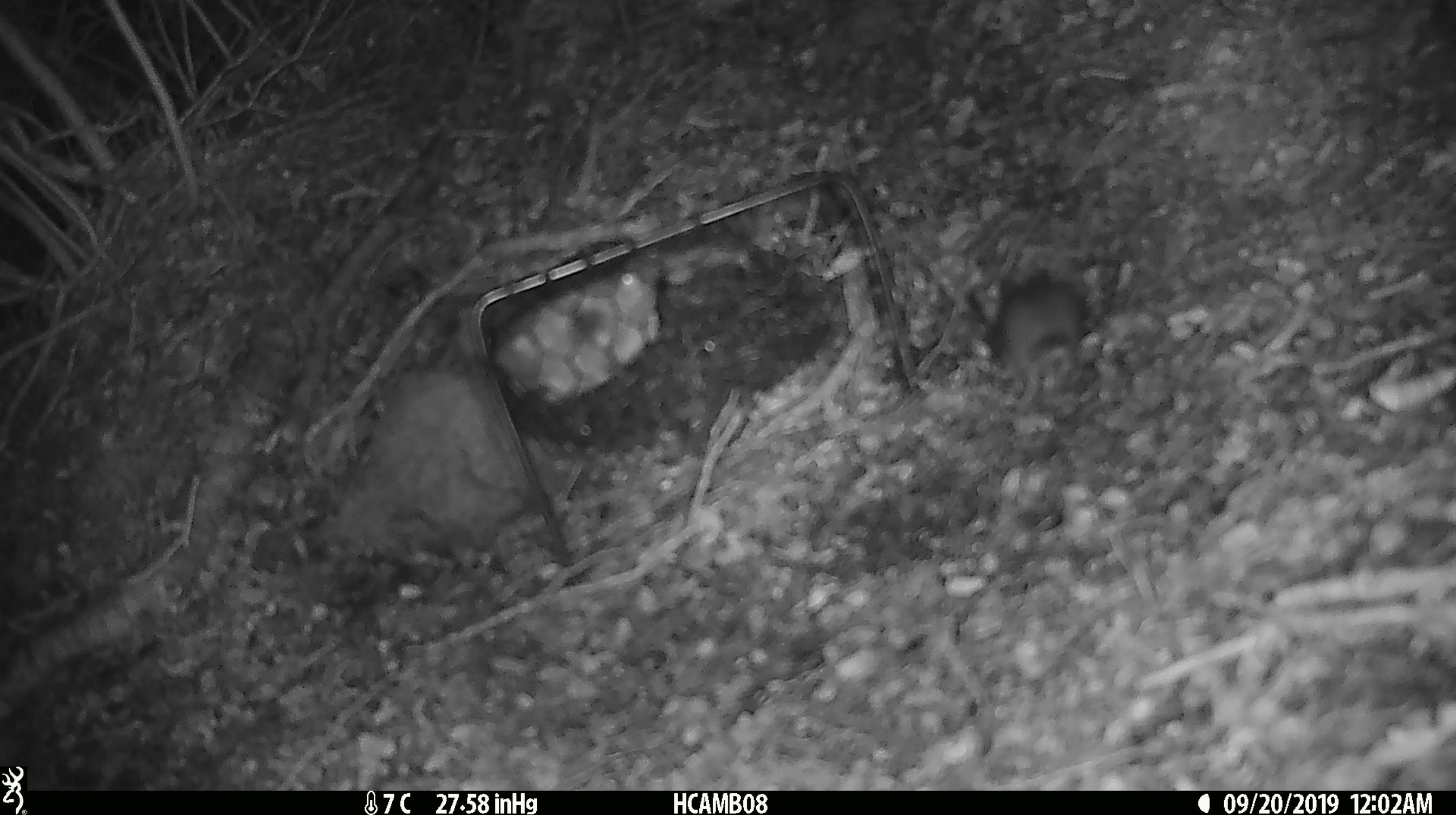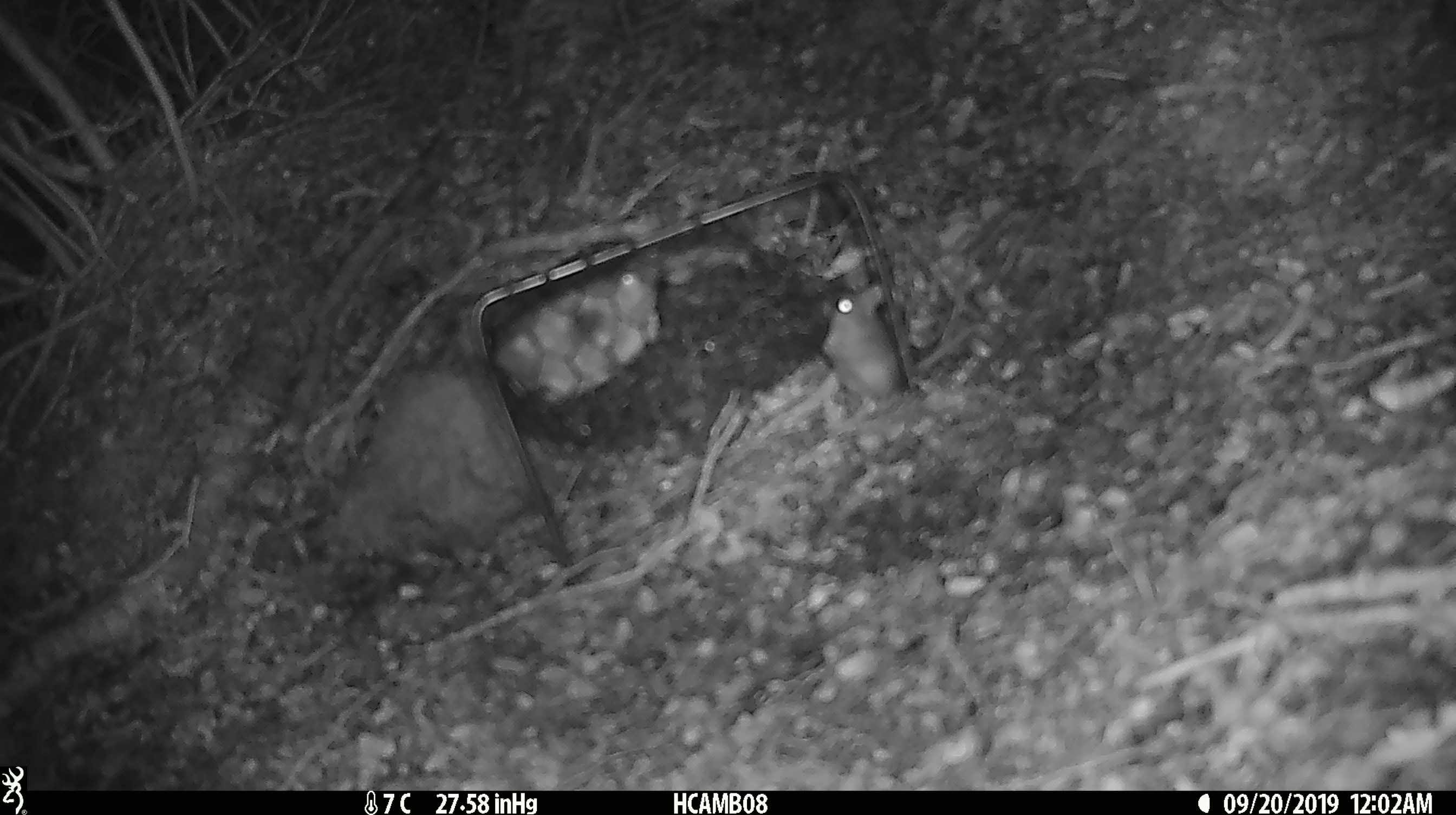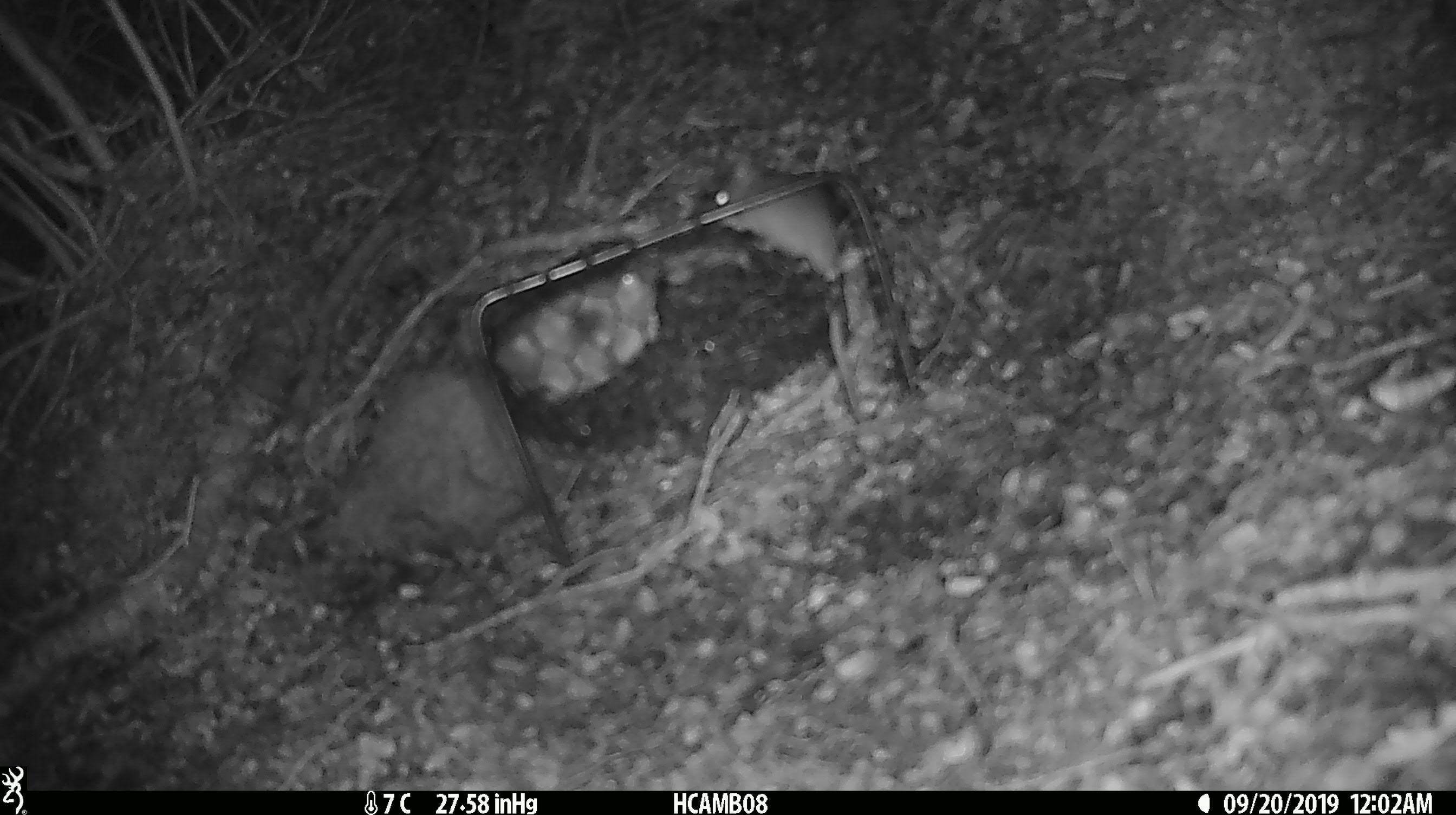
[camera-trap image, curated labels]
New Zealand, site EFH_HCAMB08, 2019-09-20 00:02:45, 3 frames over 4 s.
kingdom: Animalia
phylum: Chordata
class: Mammalia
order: Rodentia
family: Muridae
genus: Mus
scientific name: Mus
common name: mouse